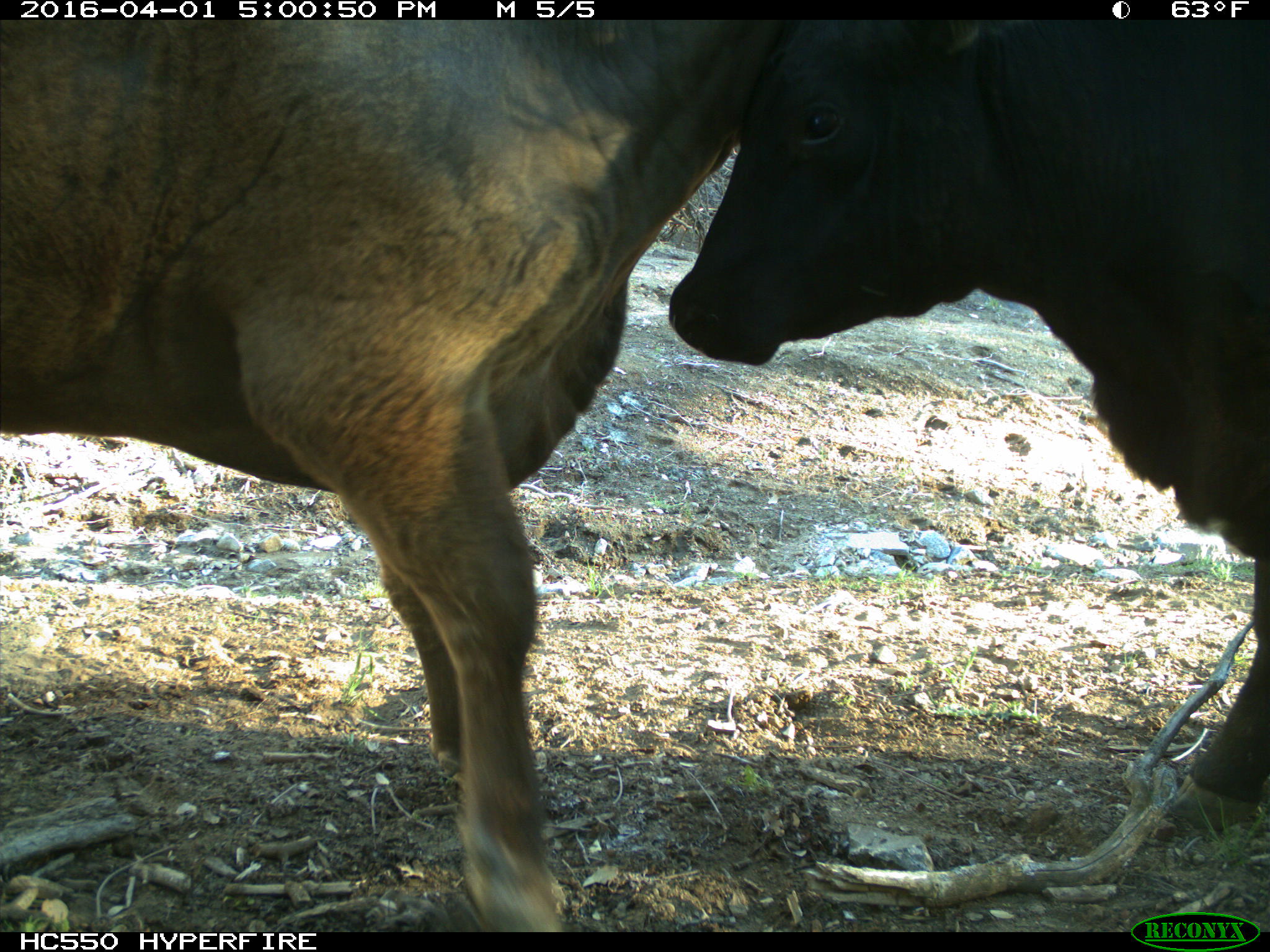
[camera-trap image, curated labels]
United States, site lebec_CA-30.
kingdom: Animalia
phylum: Chordata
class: Mammalia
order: Artiodactyla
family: Bovidae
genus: Bos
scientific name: Bos taurus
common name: domestic cow